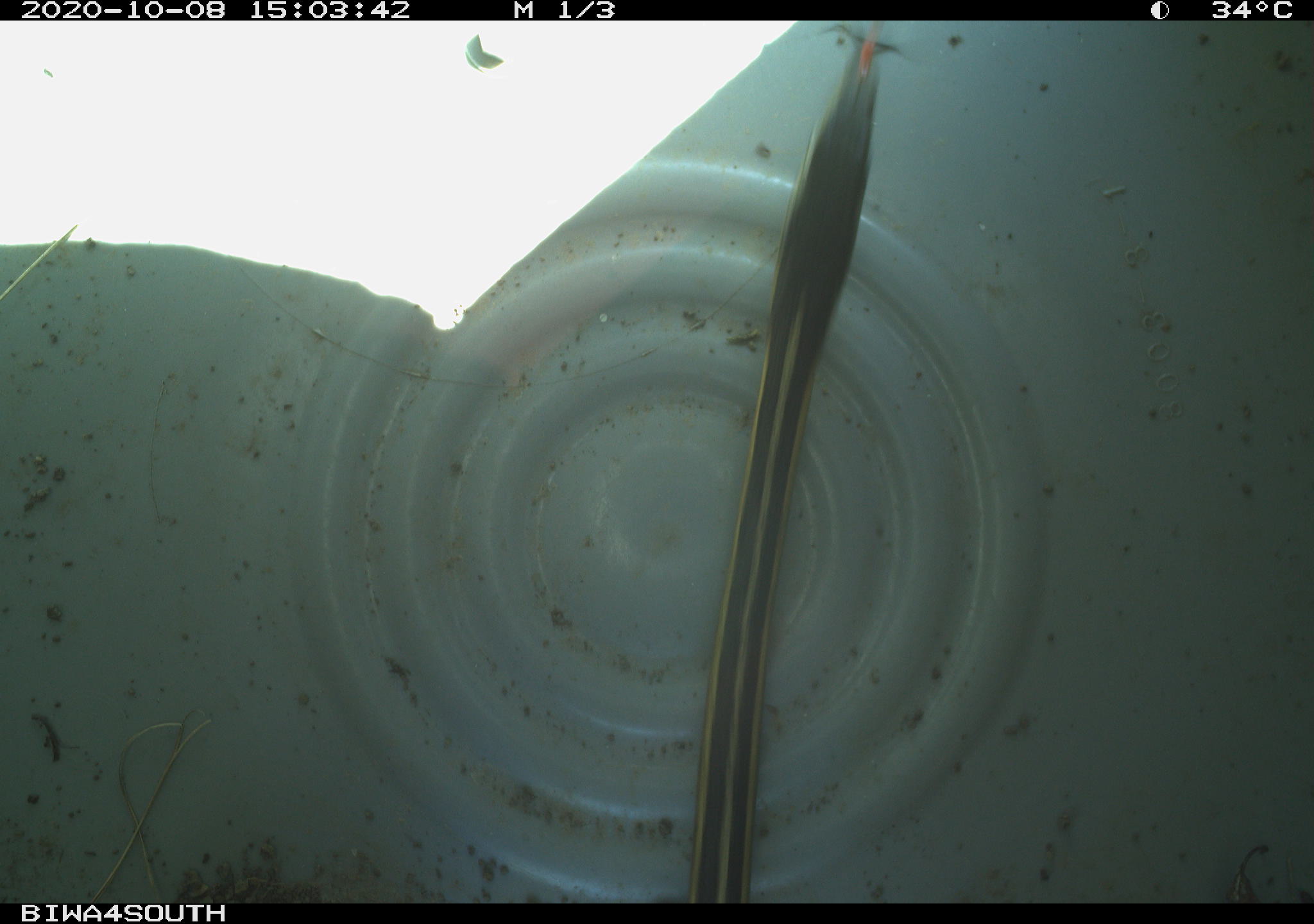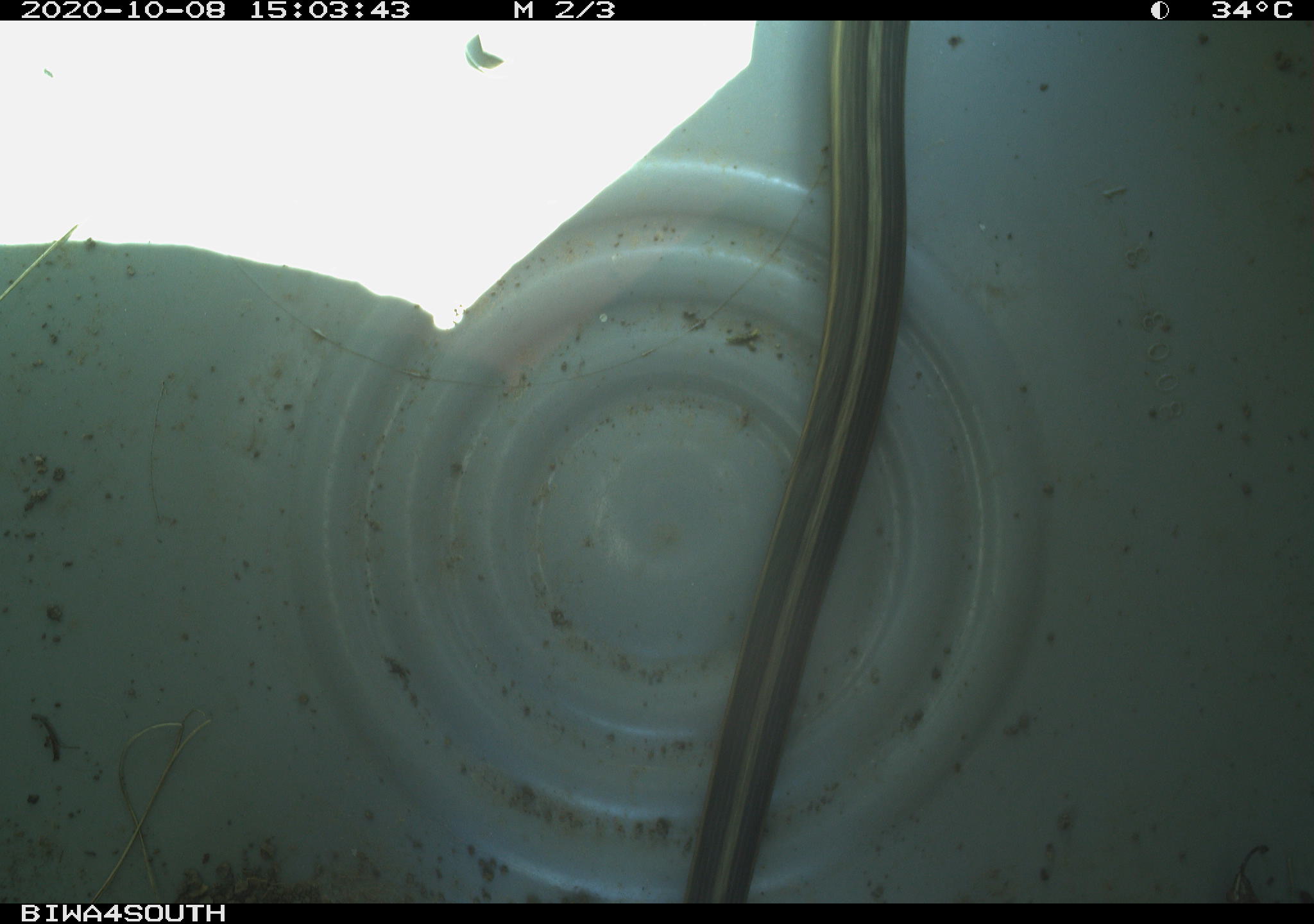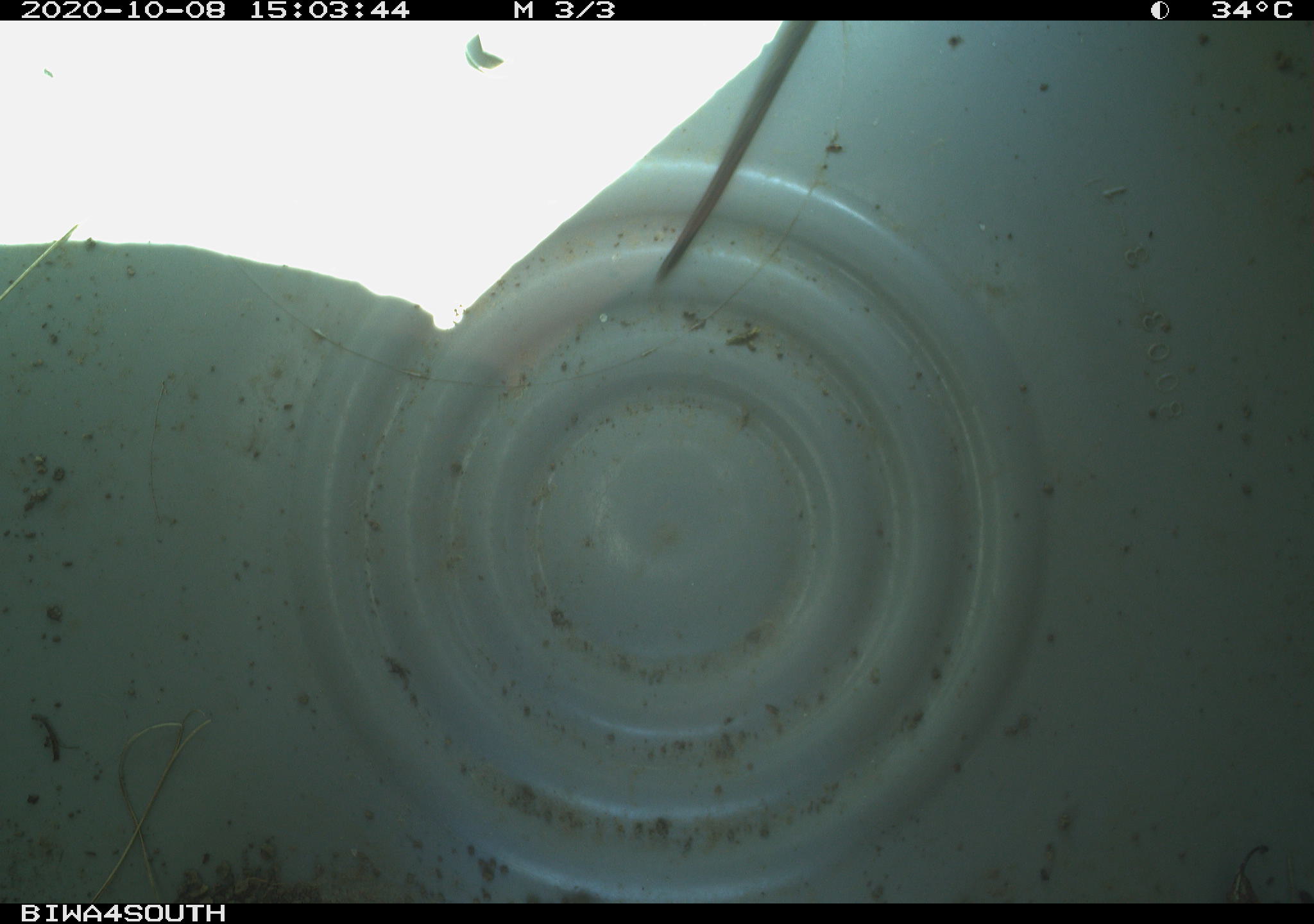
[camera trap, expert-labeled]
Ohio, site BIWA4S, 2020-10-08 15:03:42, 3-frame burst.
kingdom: Animalia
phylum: Chordata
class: Reptilia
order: Squamata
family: Colubridae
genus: Thamnophis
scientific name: Thamnophis sirtalis sirtalis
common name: eastern gartersnake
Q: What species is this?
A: Eastern gartersnake (Thamnophis sirtalis sirtalis).